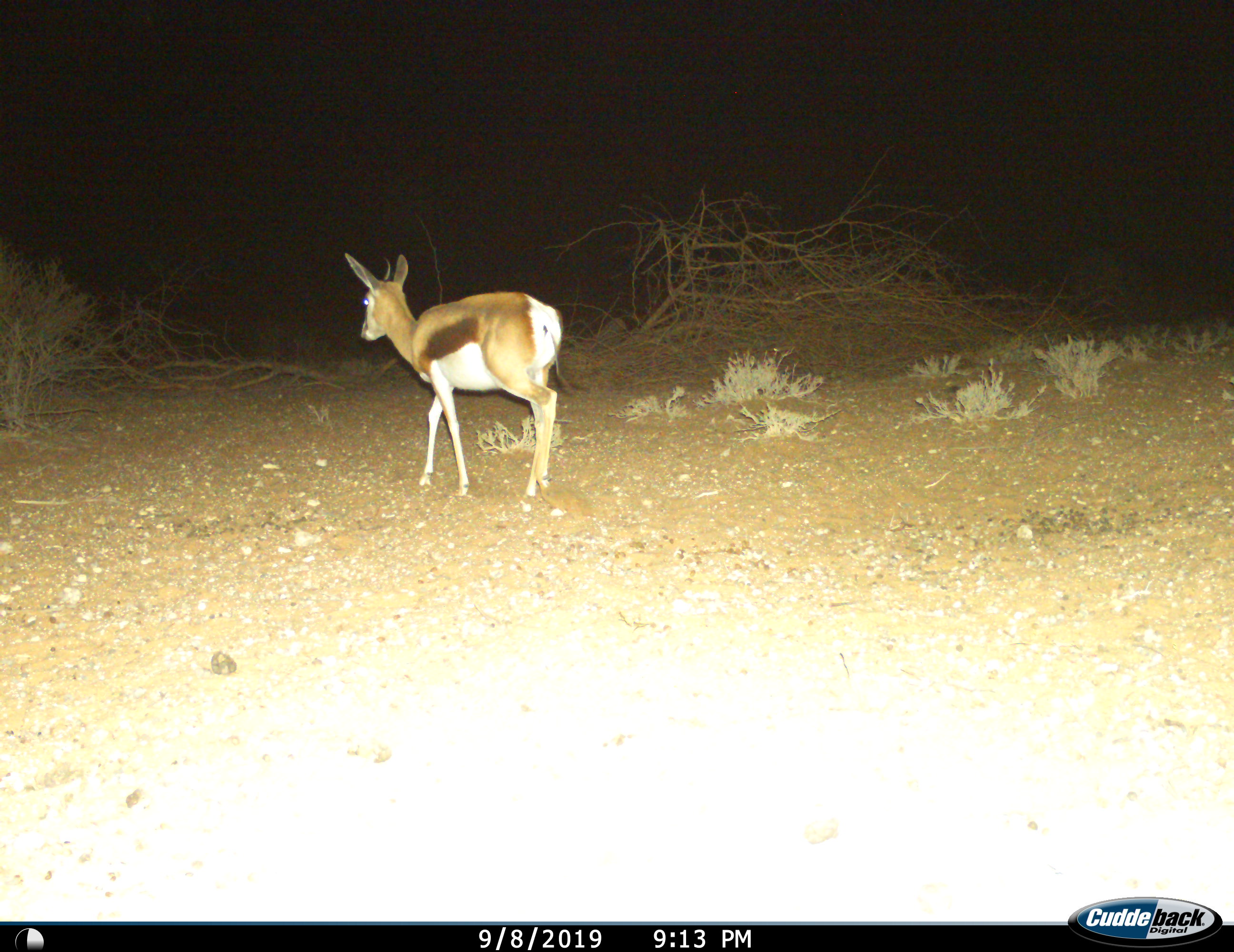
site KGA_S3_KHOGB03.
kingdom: Animalia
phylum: Chordata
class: Mammalia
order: Artiodactyla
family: Bovidae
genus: Antidorcas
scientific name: Antidorcas marsupialis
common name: springbok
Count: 1.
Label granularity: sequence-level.